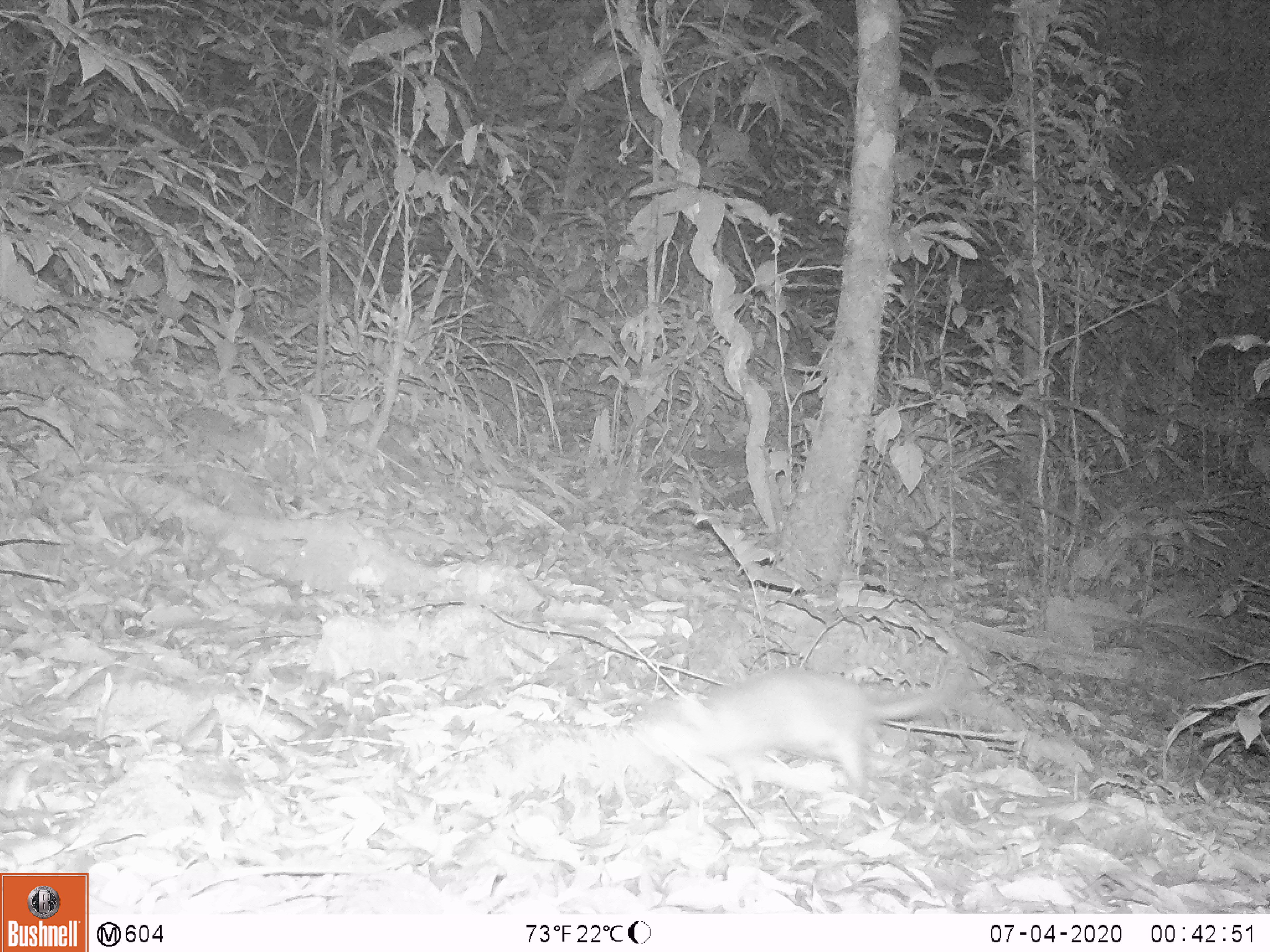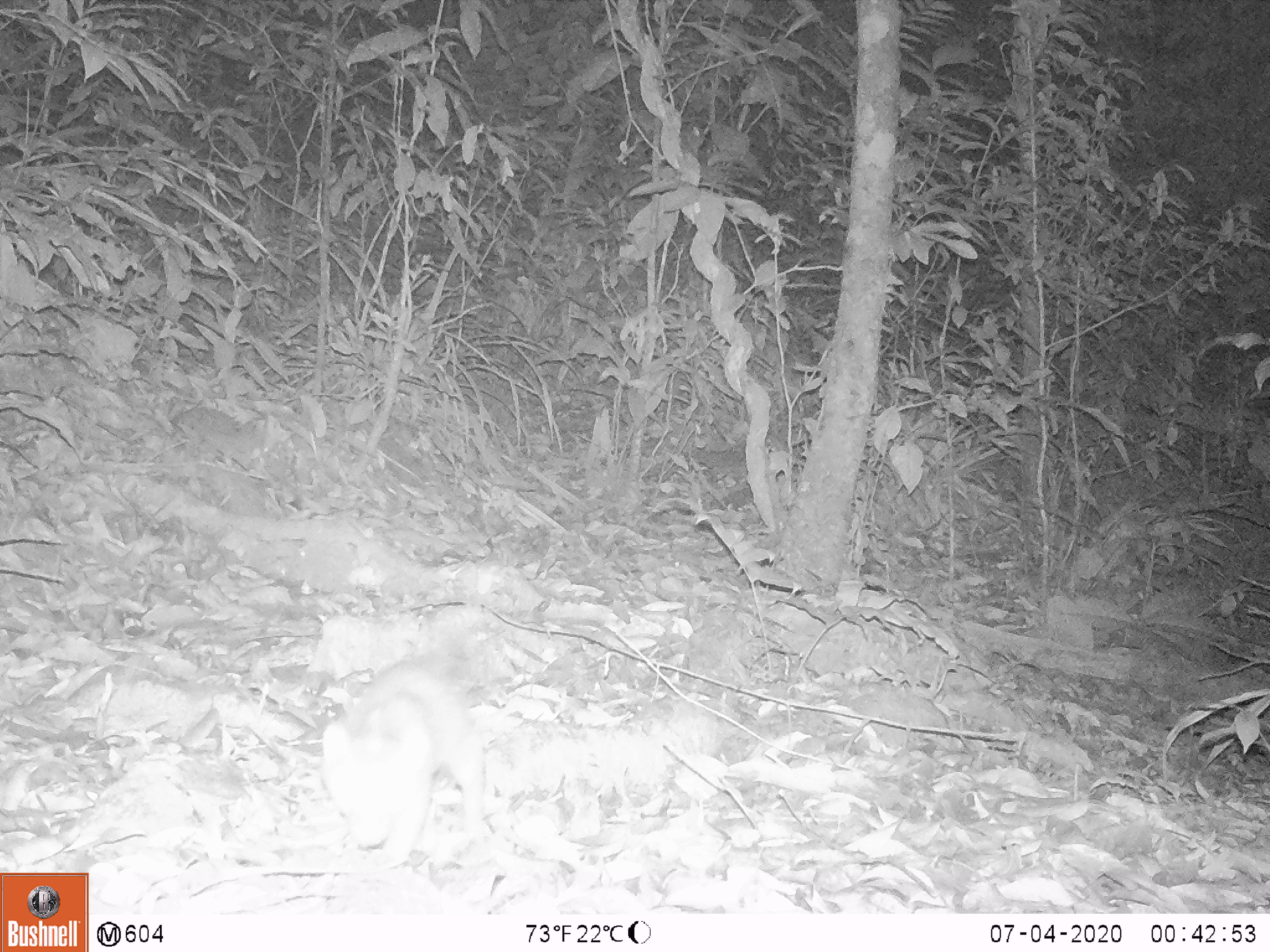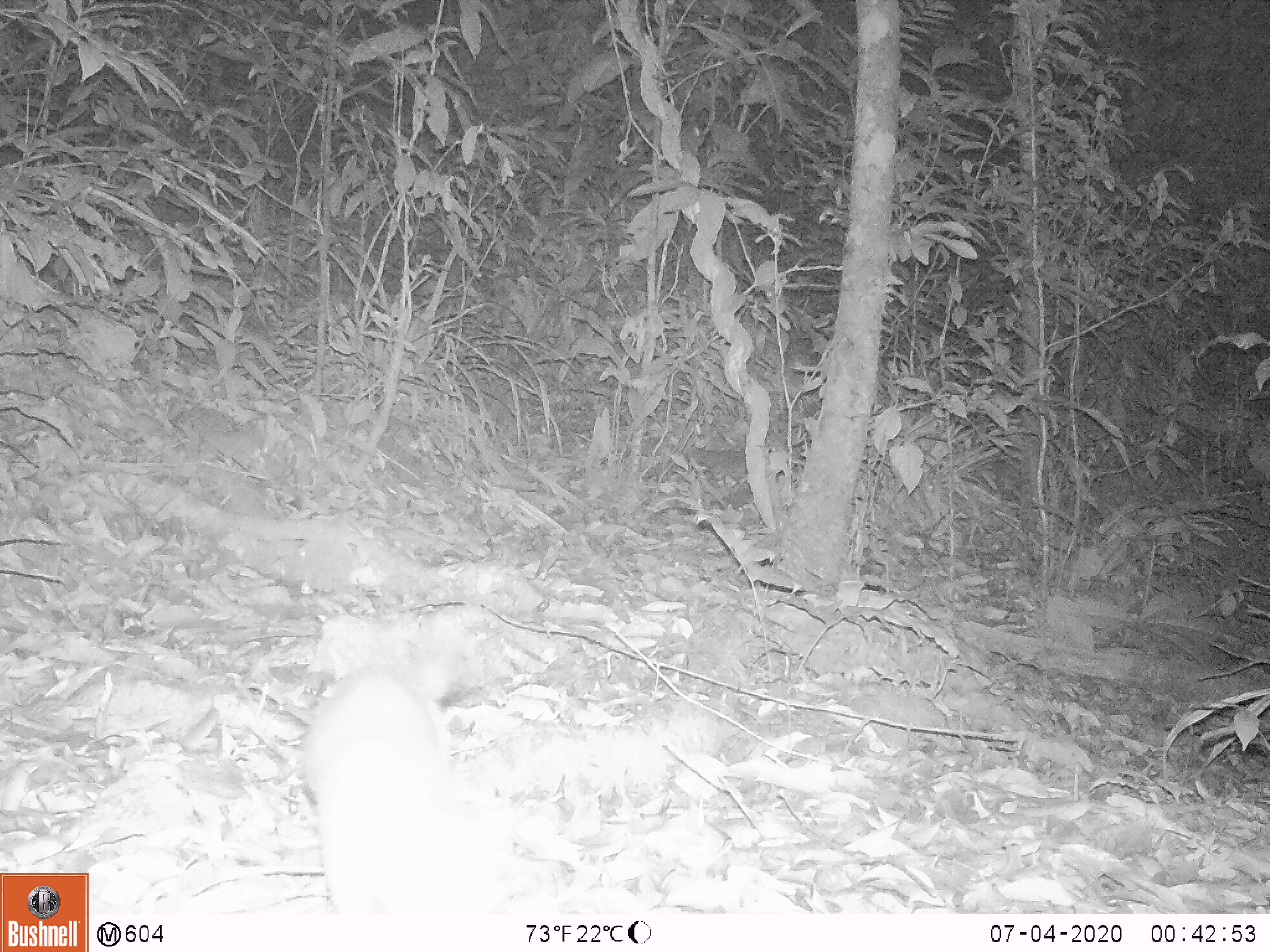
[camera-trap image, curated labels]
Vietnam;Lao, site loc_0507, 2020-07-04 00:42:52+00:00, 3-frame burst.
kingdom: Animalia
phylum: Chordata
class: Mammalia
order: Carnivora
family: Mustelidae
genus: Melogale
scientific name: Melogale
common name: ferret badger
Ferret badger (Melogale). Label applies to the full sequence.